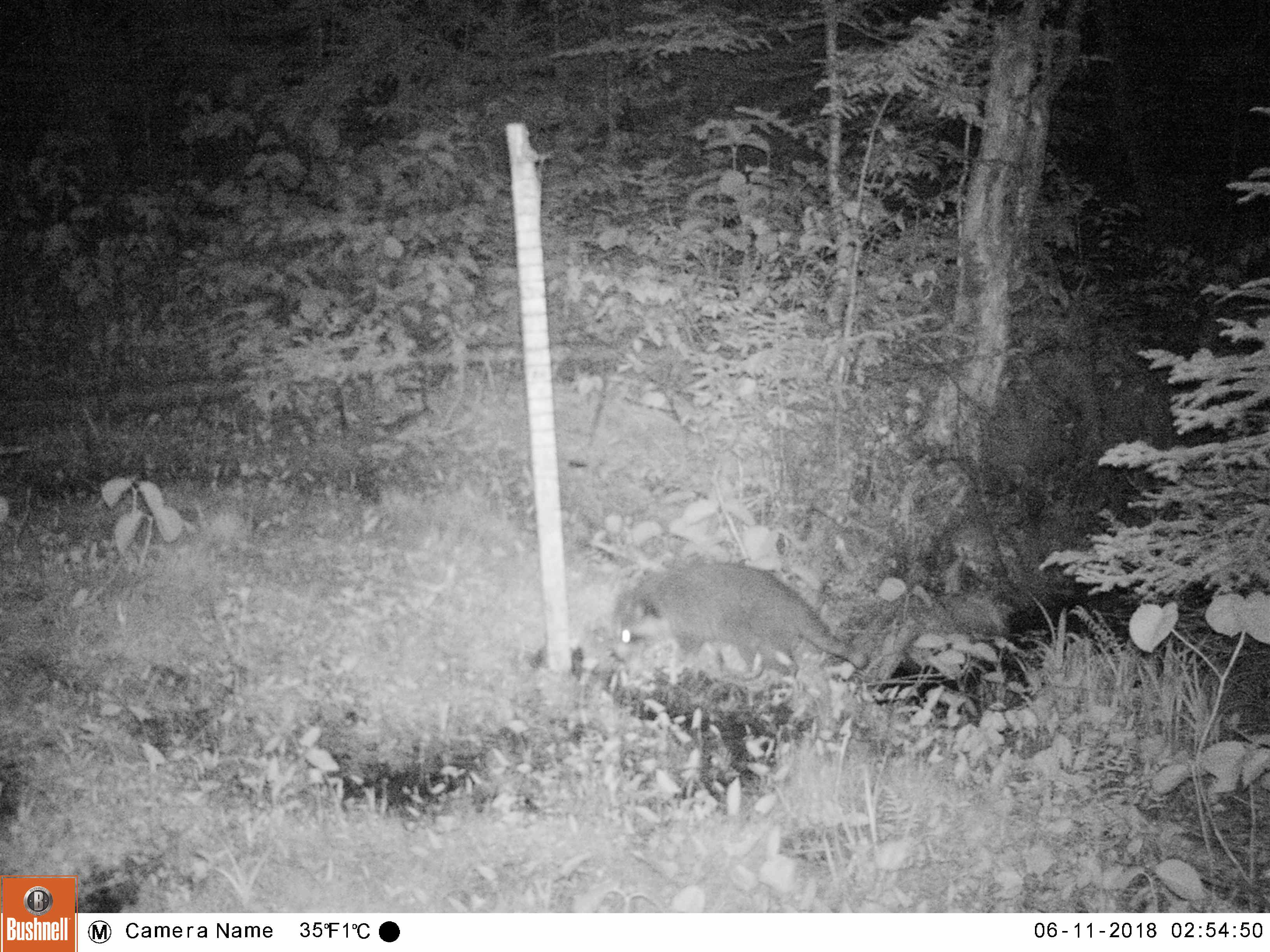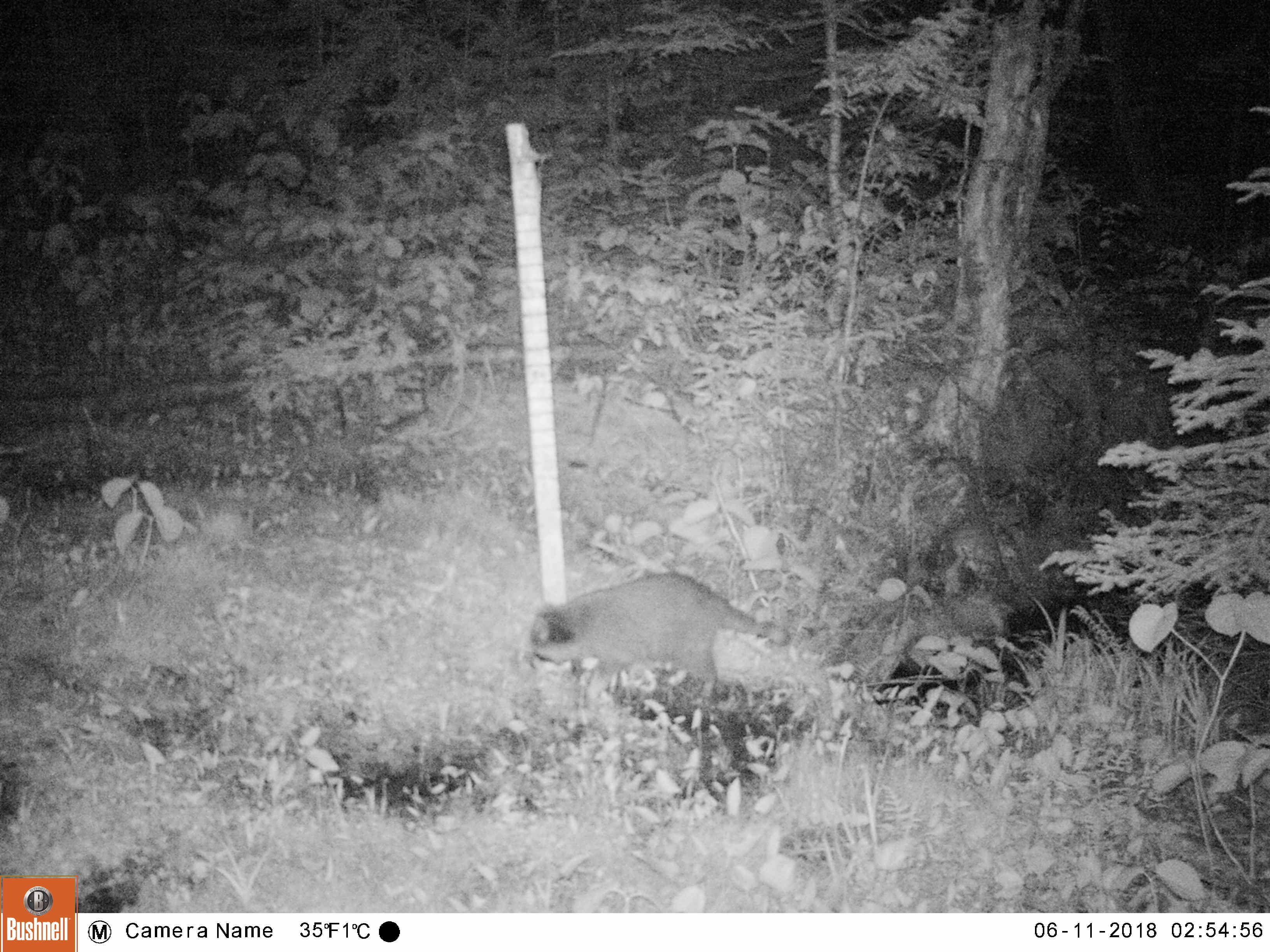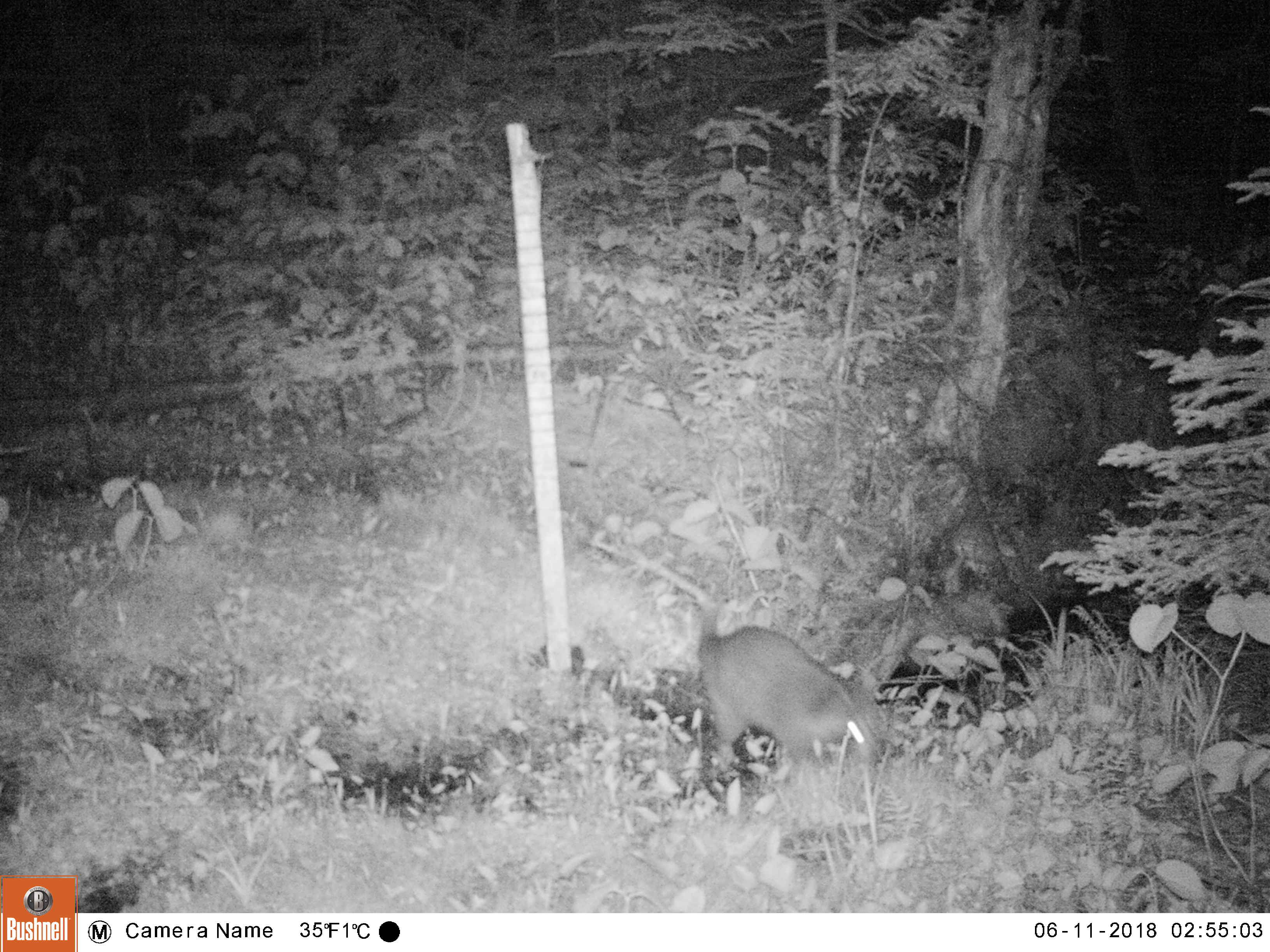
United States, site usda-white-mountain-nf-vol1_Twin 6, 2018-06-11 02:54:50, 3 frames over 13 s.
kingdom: Animalia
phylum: Chordata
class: Mammalia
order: Carnivora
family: Procyonidae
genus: Procyon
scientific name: Procyon lotor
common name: raccoon